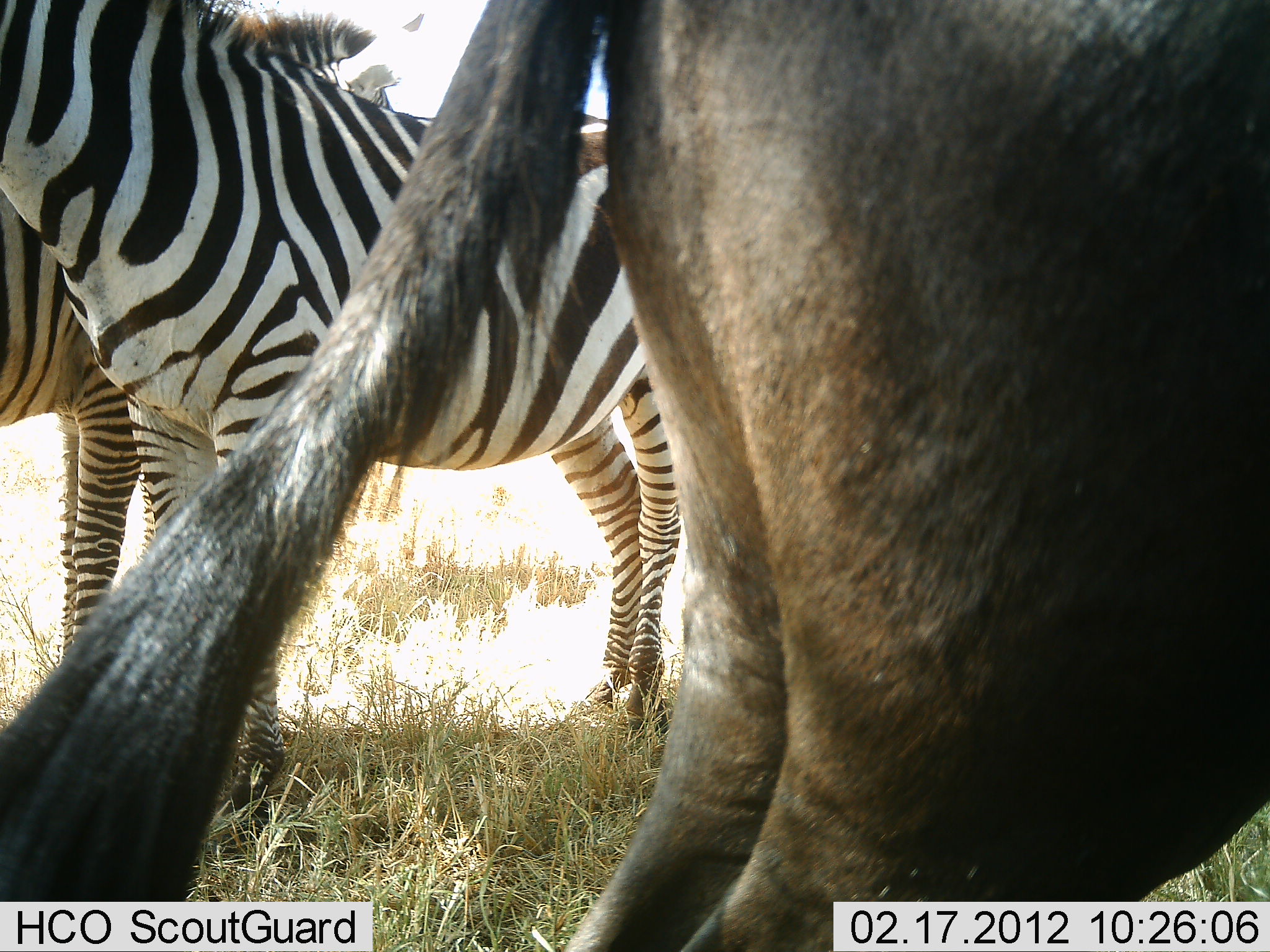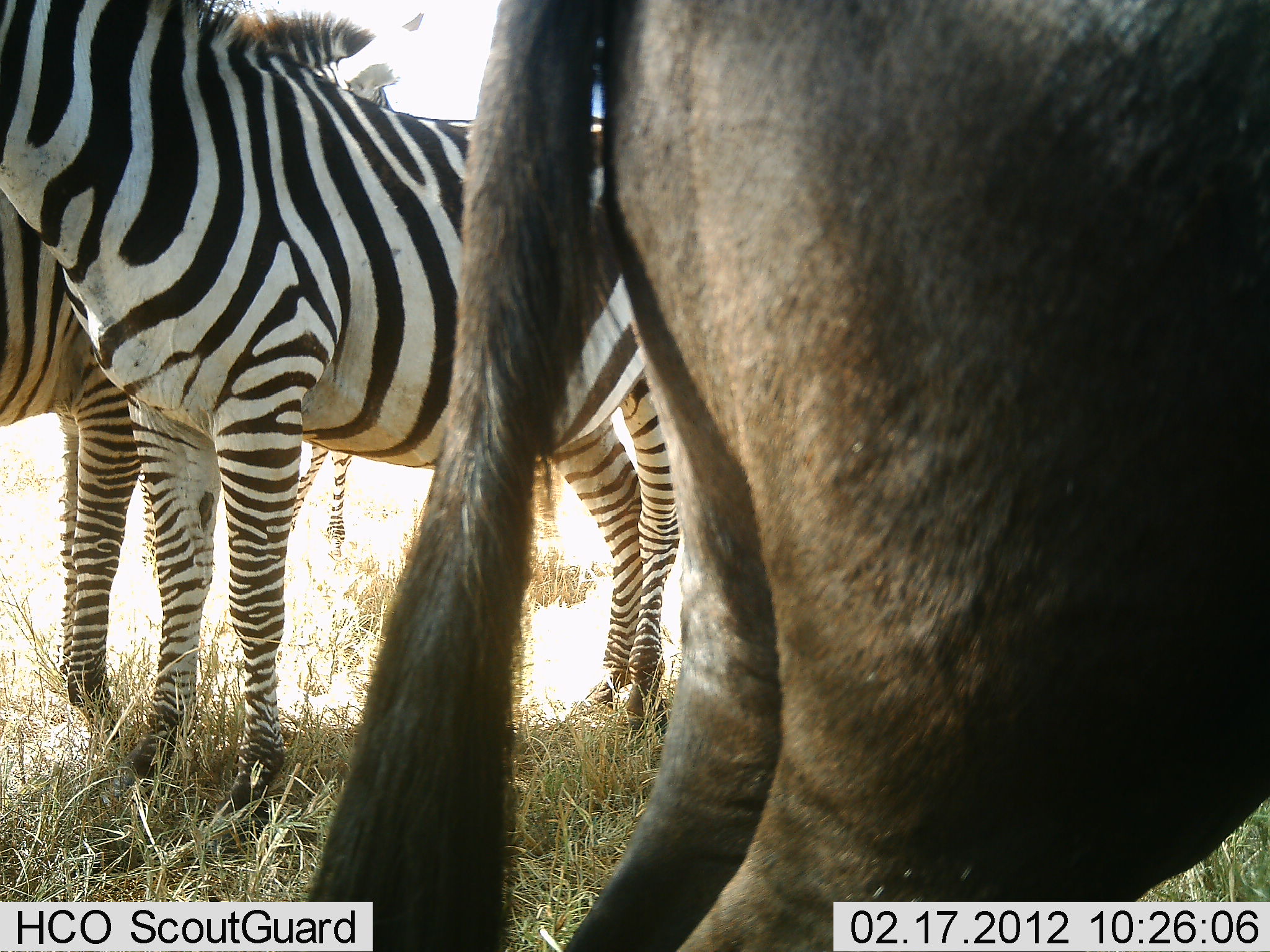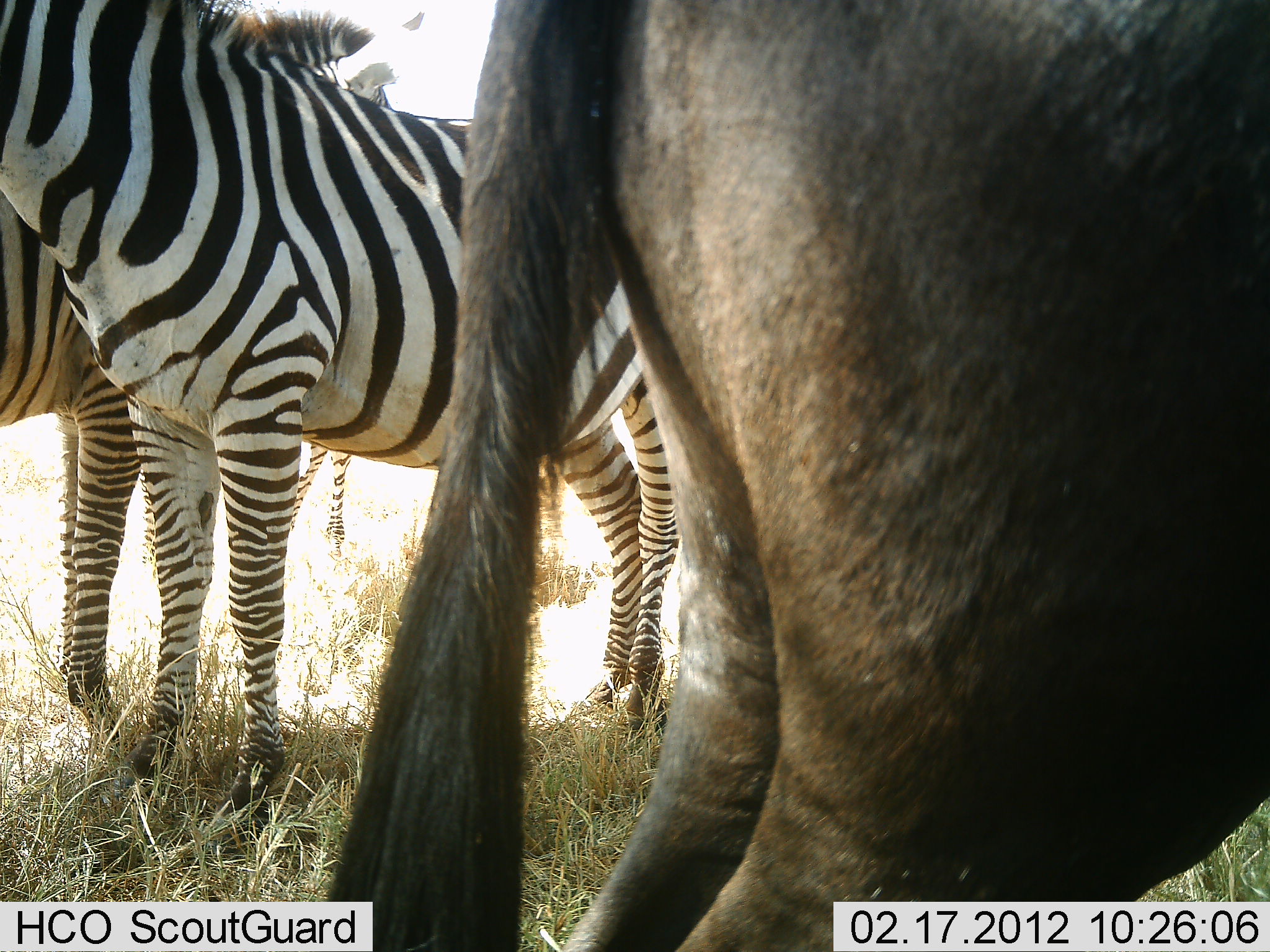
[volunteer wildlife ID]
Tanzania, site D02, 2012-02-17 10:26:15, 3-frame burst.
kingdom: Animalia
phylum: Chordata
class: Mammalia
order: Artiodactyla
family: Bovidae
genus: Connochaetes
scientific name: Connochaetes taurinus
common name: blue wildebeest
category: wildebeest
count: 1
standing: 95%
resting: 5%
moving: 0%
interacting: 0%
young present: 0%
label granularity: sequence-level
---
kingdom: Animalia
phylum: Chordata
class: Mammalia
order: Perissodactyla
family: Equidae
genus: Equus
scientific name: Equus quagga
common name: plains zebra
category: zebra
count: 3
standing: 95%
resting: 0%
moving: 0%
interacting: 5%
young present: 5%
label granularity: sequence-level